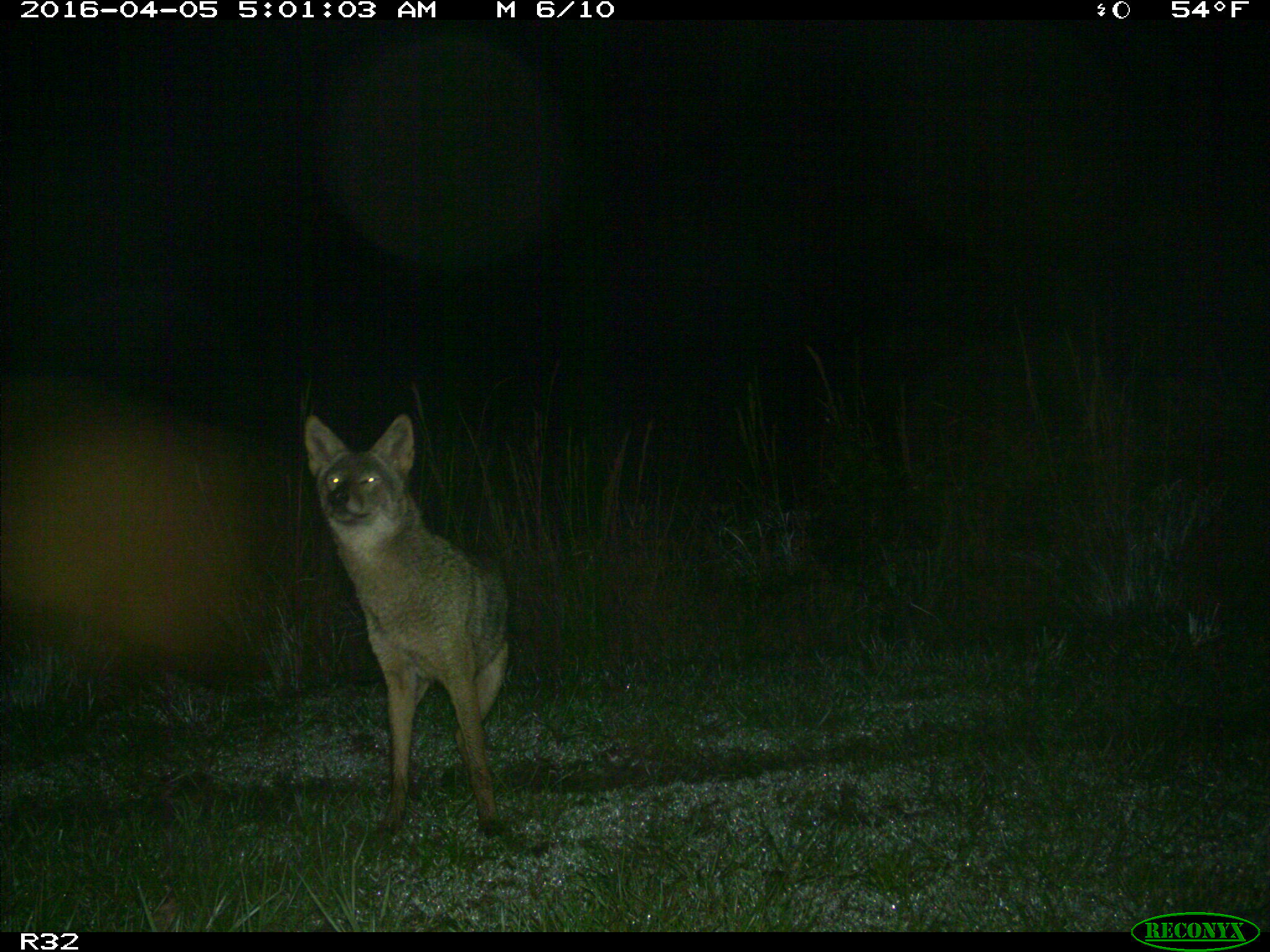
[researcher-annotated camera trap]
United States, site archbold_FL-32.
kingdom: Animalia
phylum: Chordata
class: Mammalia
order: Carnivora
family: Canidae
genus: Canis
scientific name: Canis latrans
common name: coyote